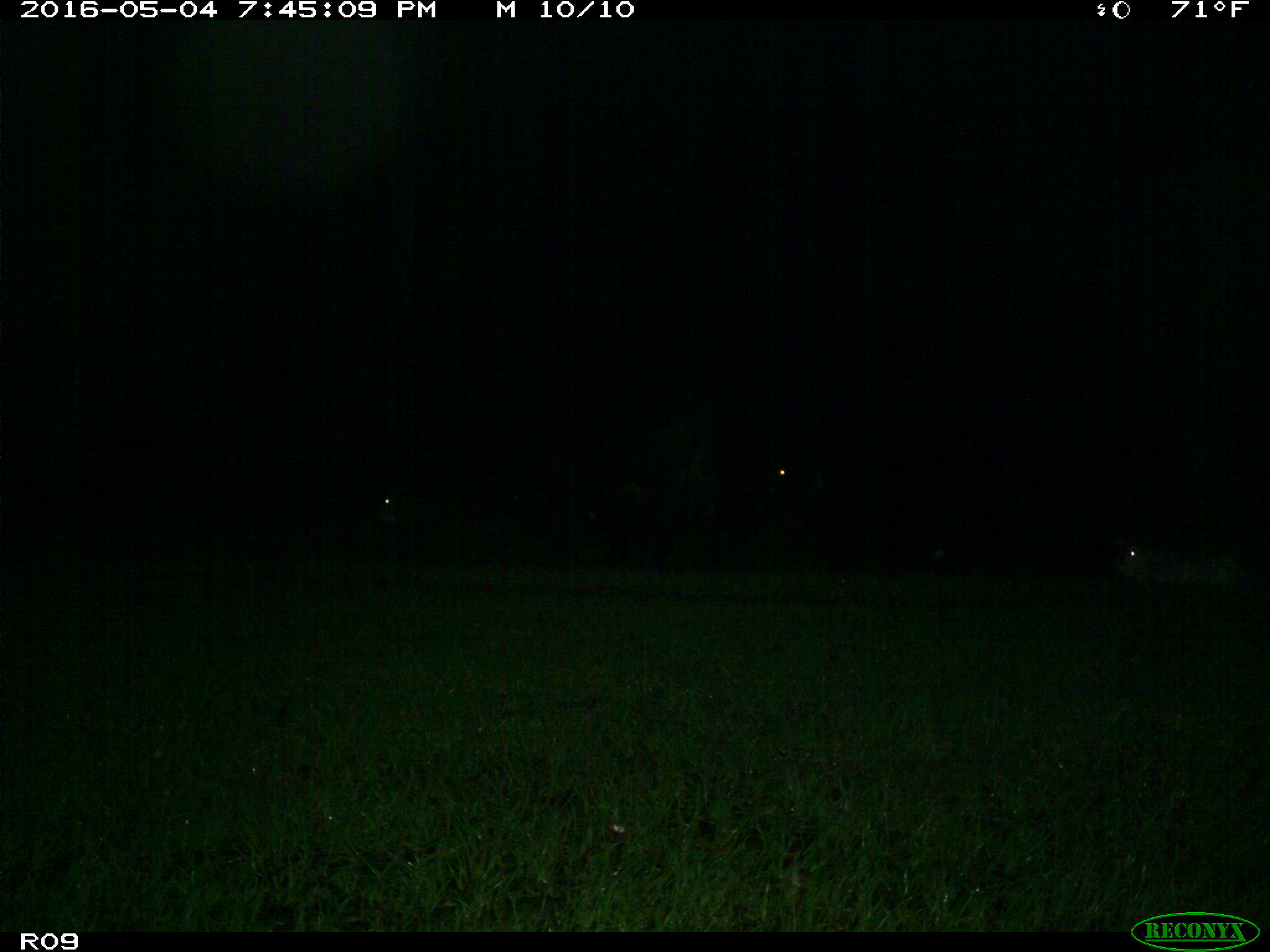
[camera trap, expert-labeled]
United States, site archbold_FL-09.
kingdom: Animalia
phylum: Chordata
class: Mammalia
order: Artiodactyla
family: Bovidae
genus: Bos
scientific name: Bos taurus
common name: domestic cow